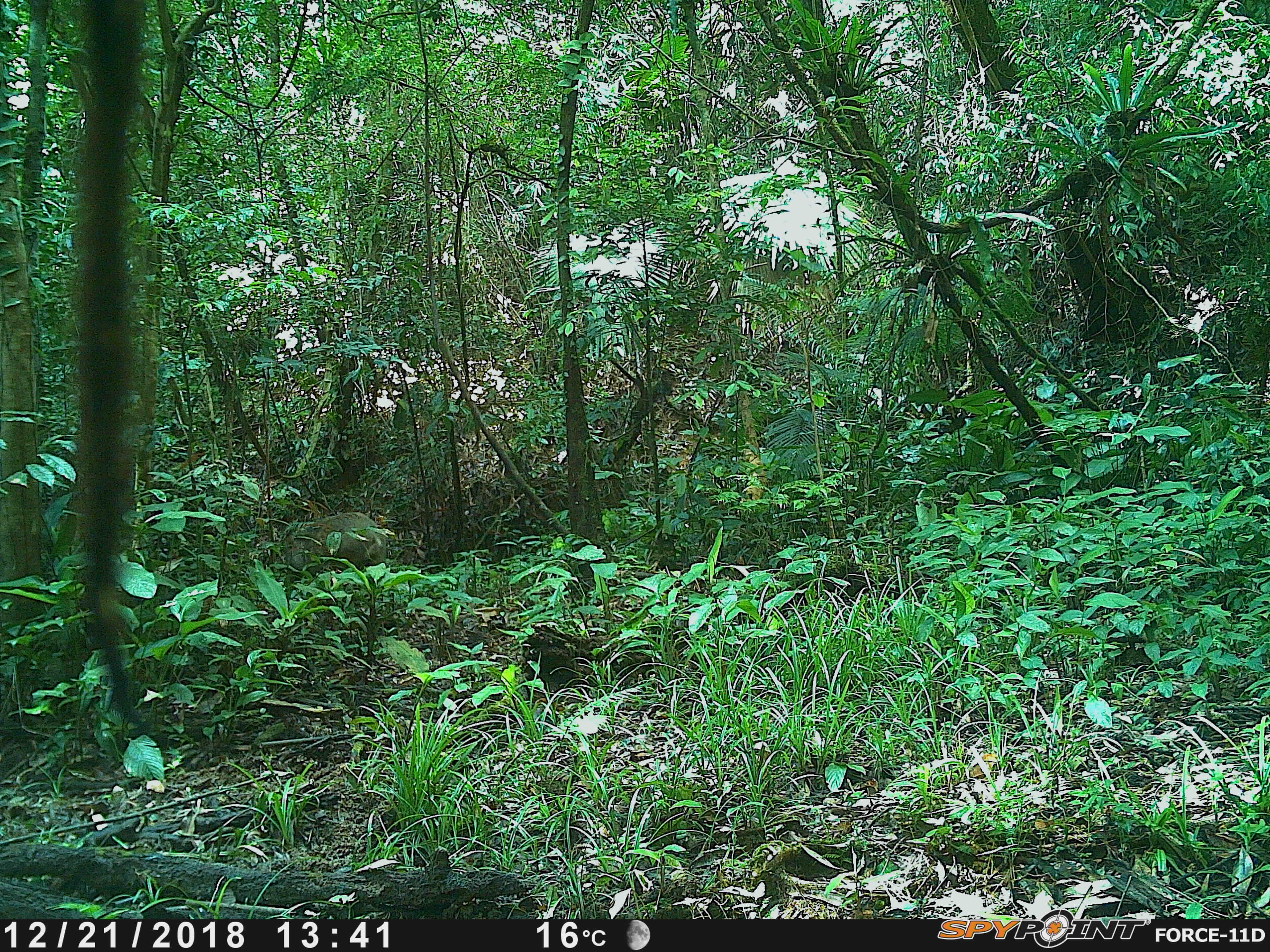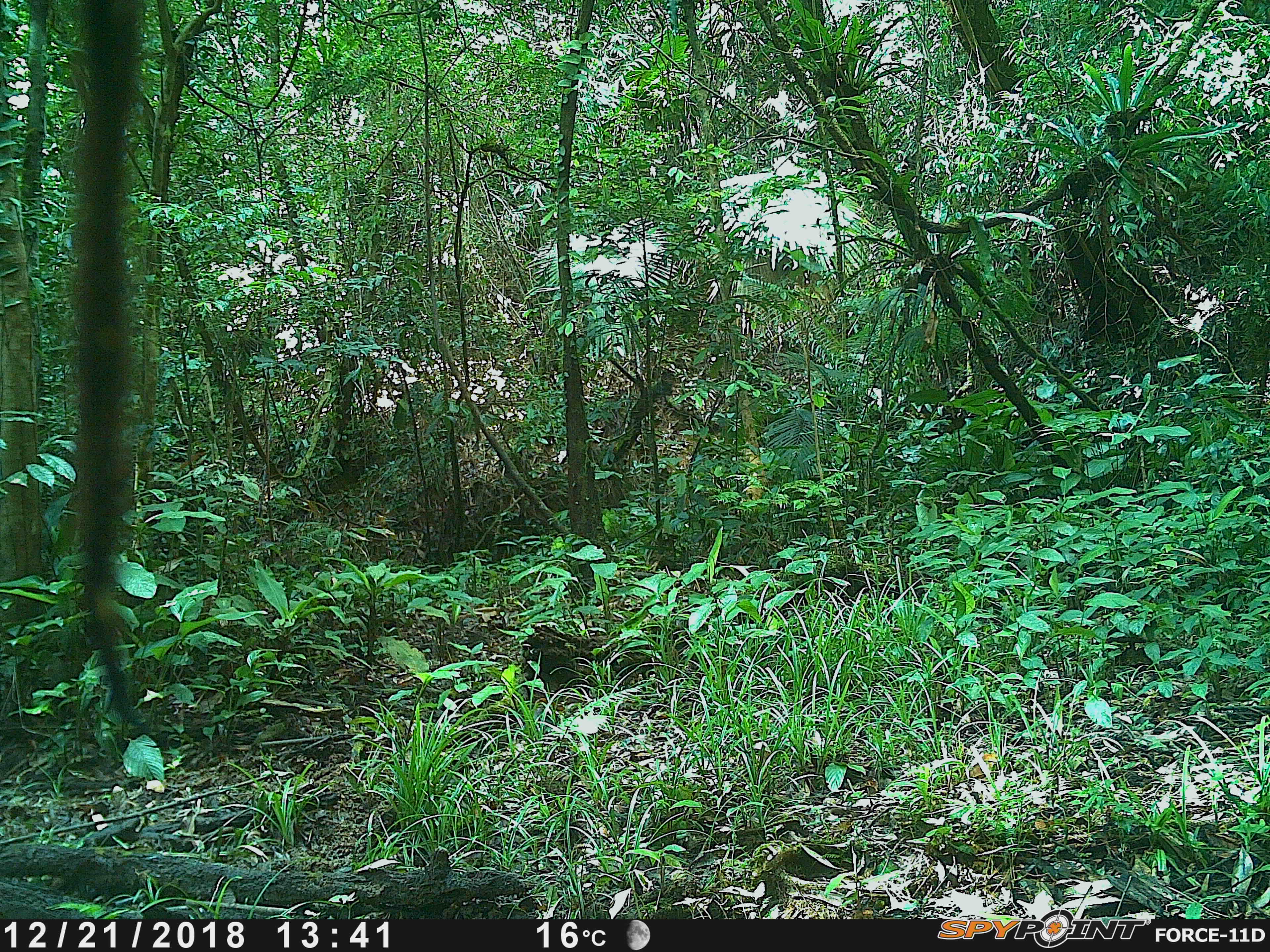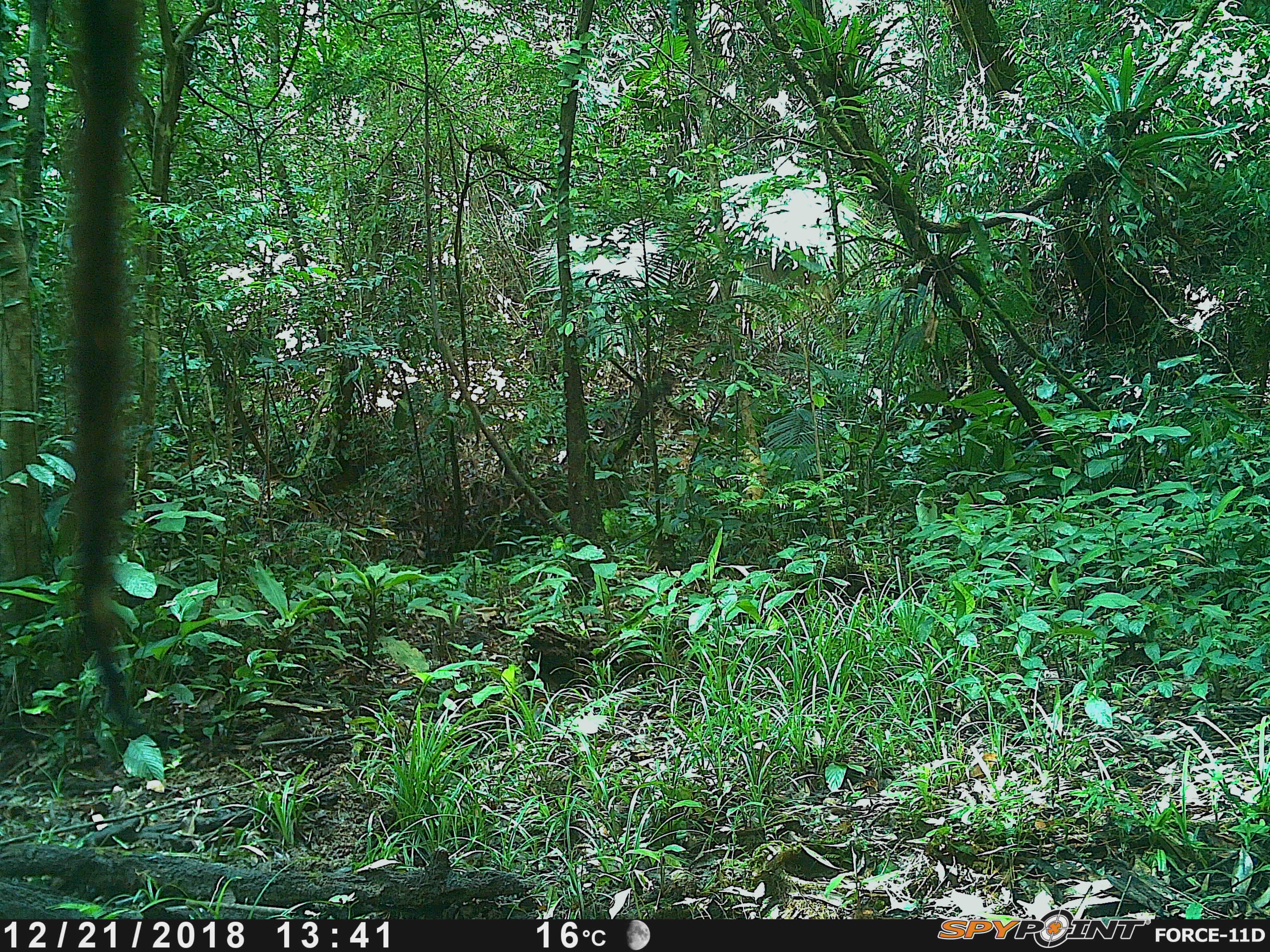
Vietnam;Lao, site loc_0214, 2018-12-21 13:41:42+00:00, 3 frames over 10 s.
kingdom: Animalia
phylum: Chordata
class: Mammalia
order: Artiodactyla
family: Suidae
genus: Sus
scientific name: Sus scrofa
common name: eurasian wild pig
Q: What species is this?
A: Eurasian wild pig (Sus scrofa).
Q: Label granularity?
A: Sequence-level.